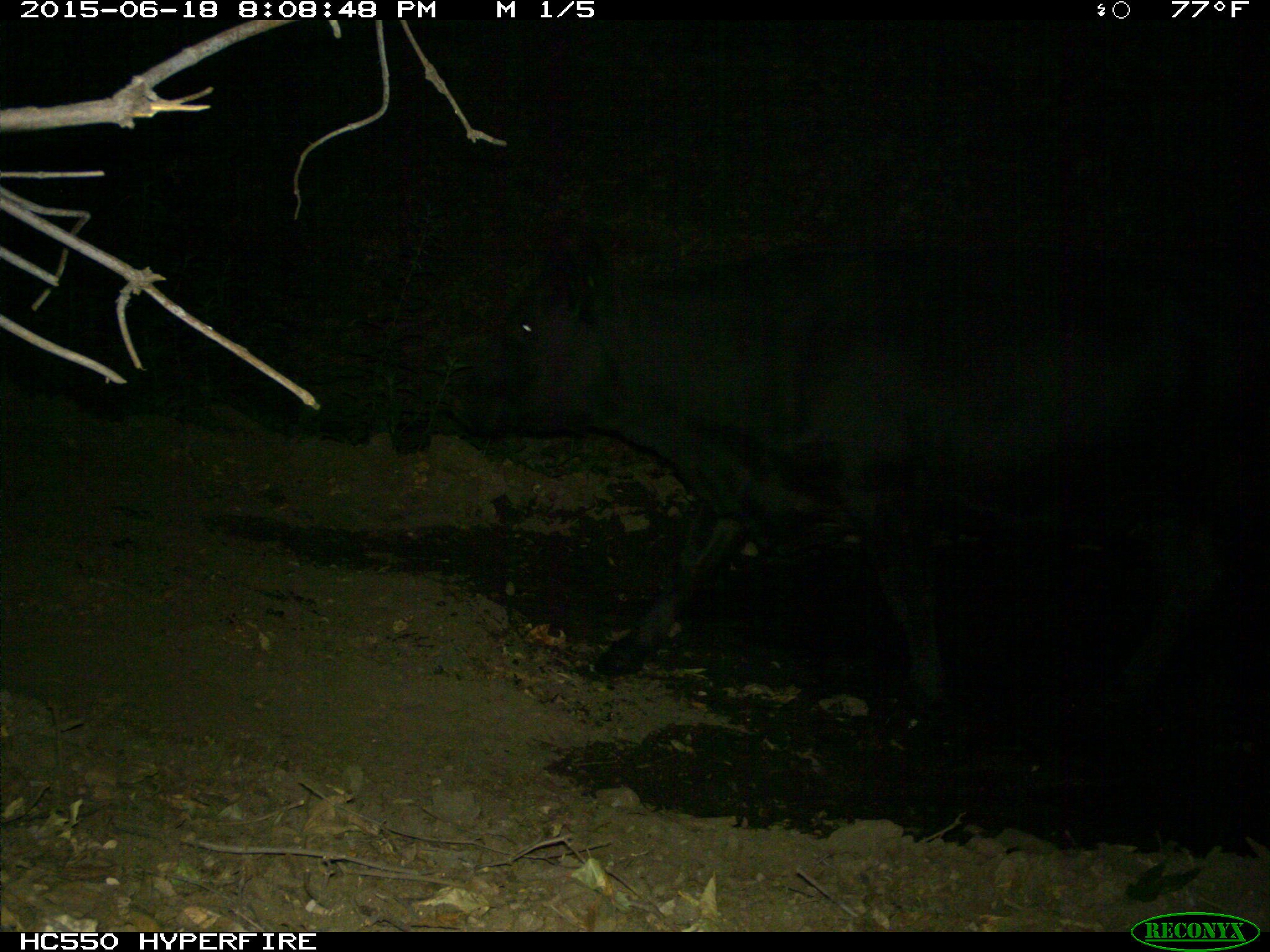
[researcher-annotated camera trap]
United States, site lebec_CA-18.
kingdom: Animalia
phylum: Chordata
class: Mammalia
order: Artiodactyla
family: Bovidae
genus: Bos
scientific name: Bos taurus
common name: domestic cow